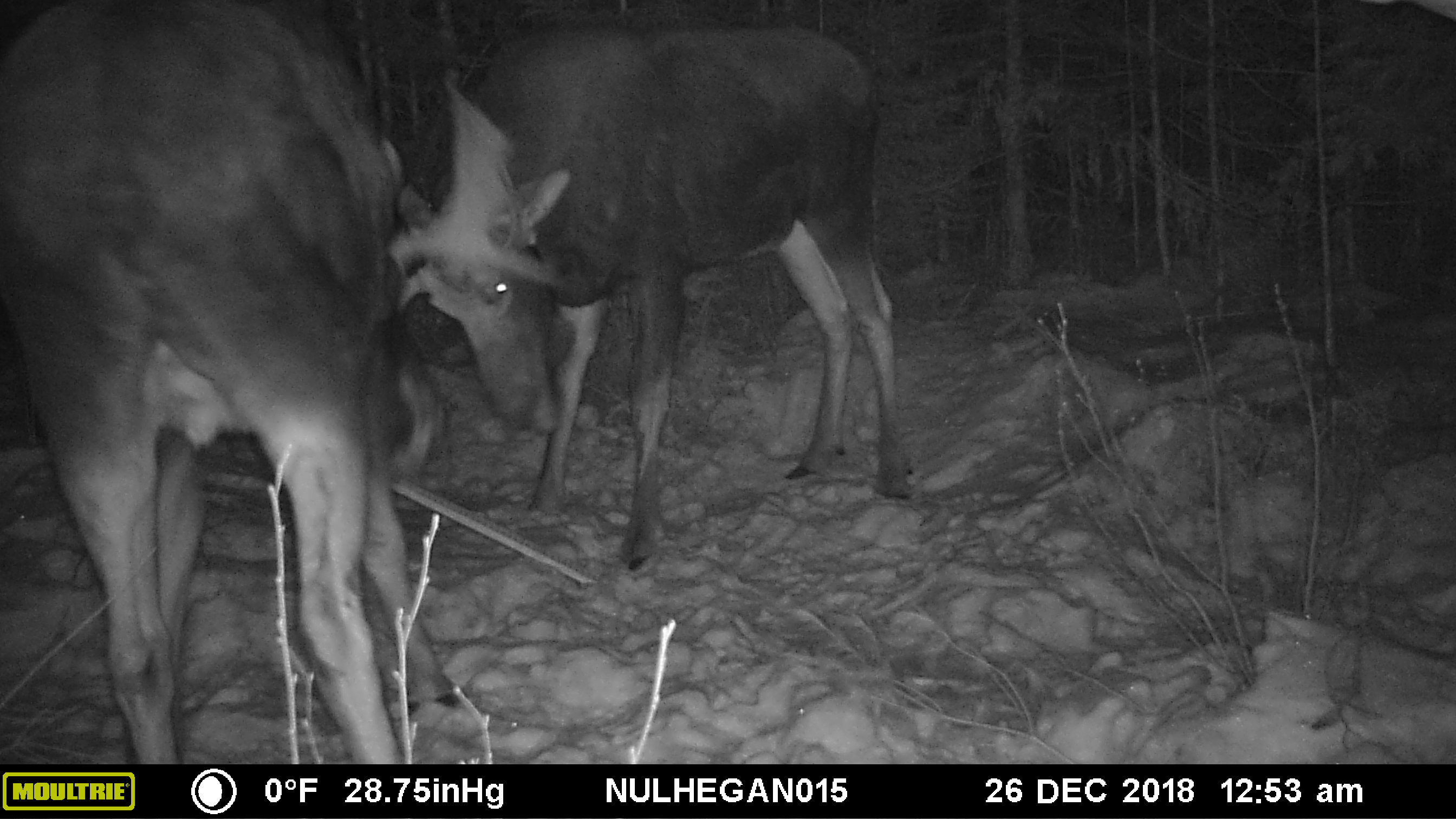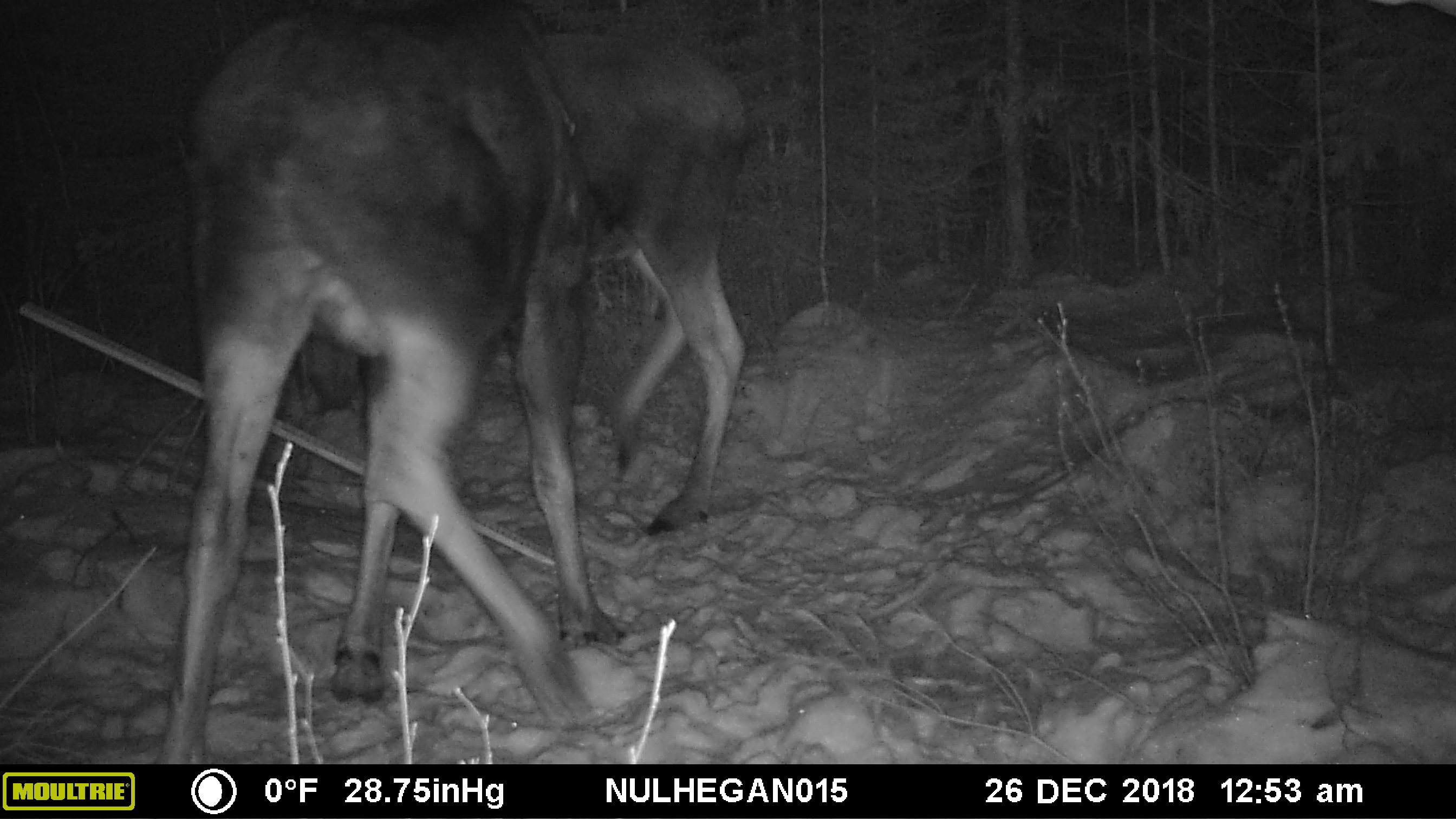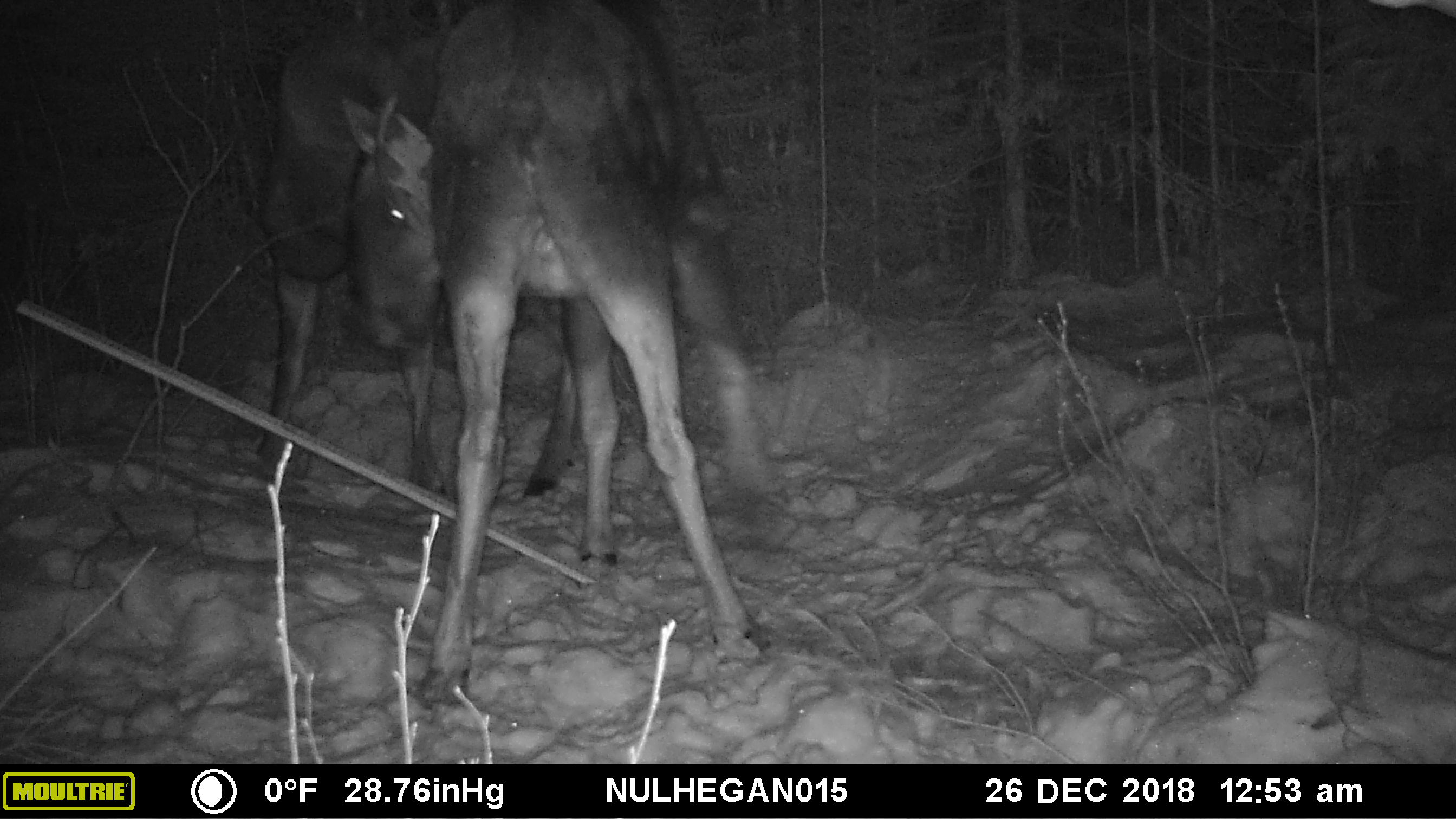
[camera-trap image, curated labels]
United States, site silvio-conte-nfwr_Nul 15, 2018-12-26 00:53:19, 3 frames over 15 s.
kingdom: Animalia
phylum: Chordata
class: Mammalia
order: Artiodactyla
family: Cervidae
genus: Alces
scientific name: Alces alces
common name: moose